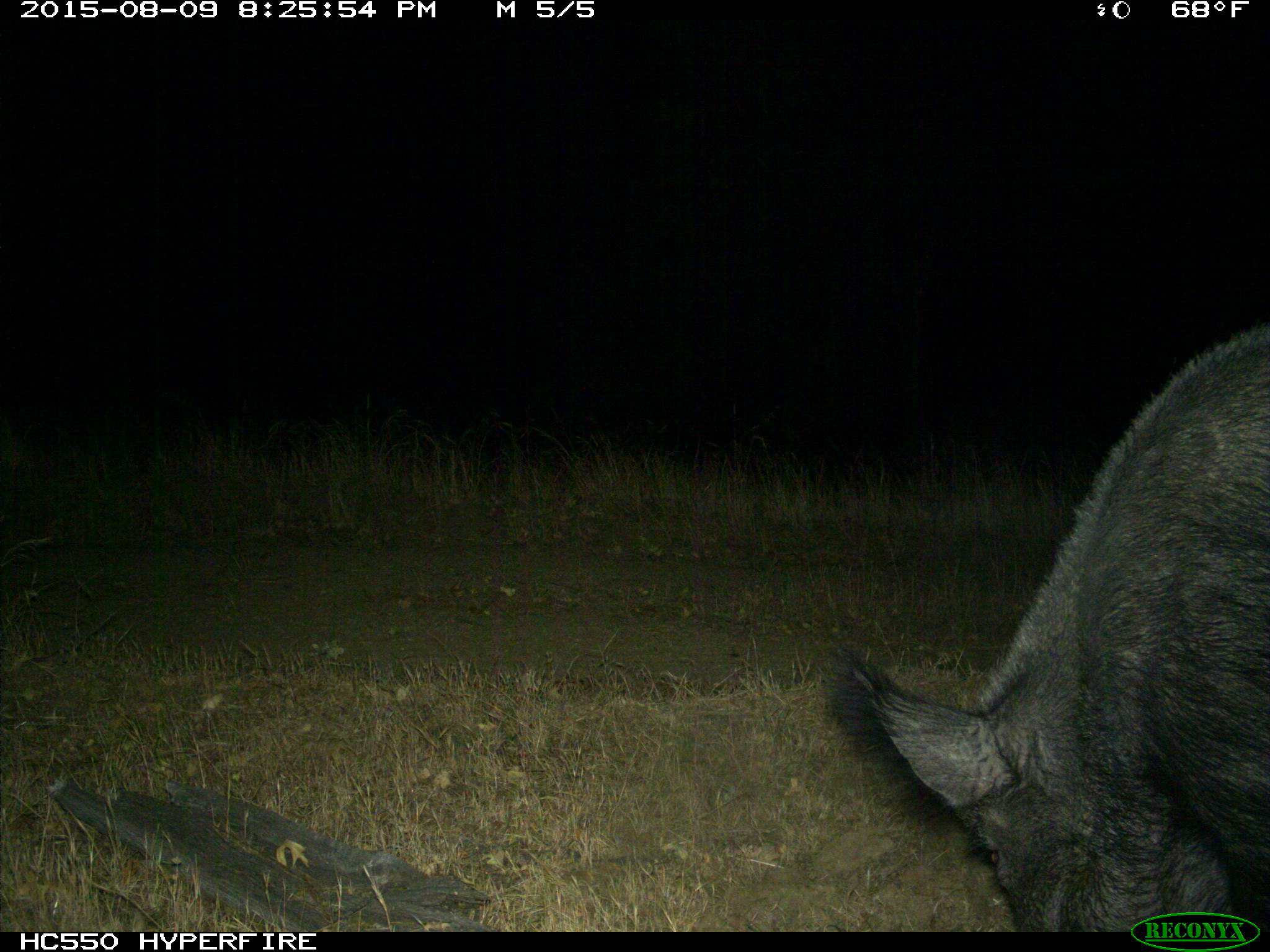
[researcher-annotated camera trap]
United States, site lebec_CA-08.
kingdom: Animalia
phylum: Chordata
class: Mammalia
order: Artiodactyla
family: Suidae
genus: Sus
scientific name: Sus scrofa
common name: wild boar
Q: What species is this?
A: Sus scrofa (wild boar).